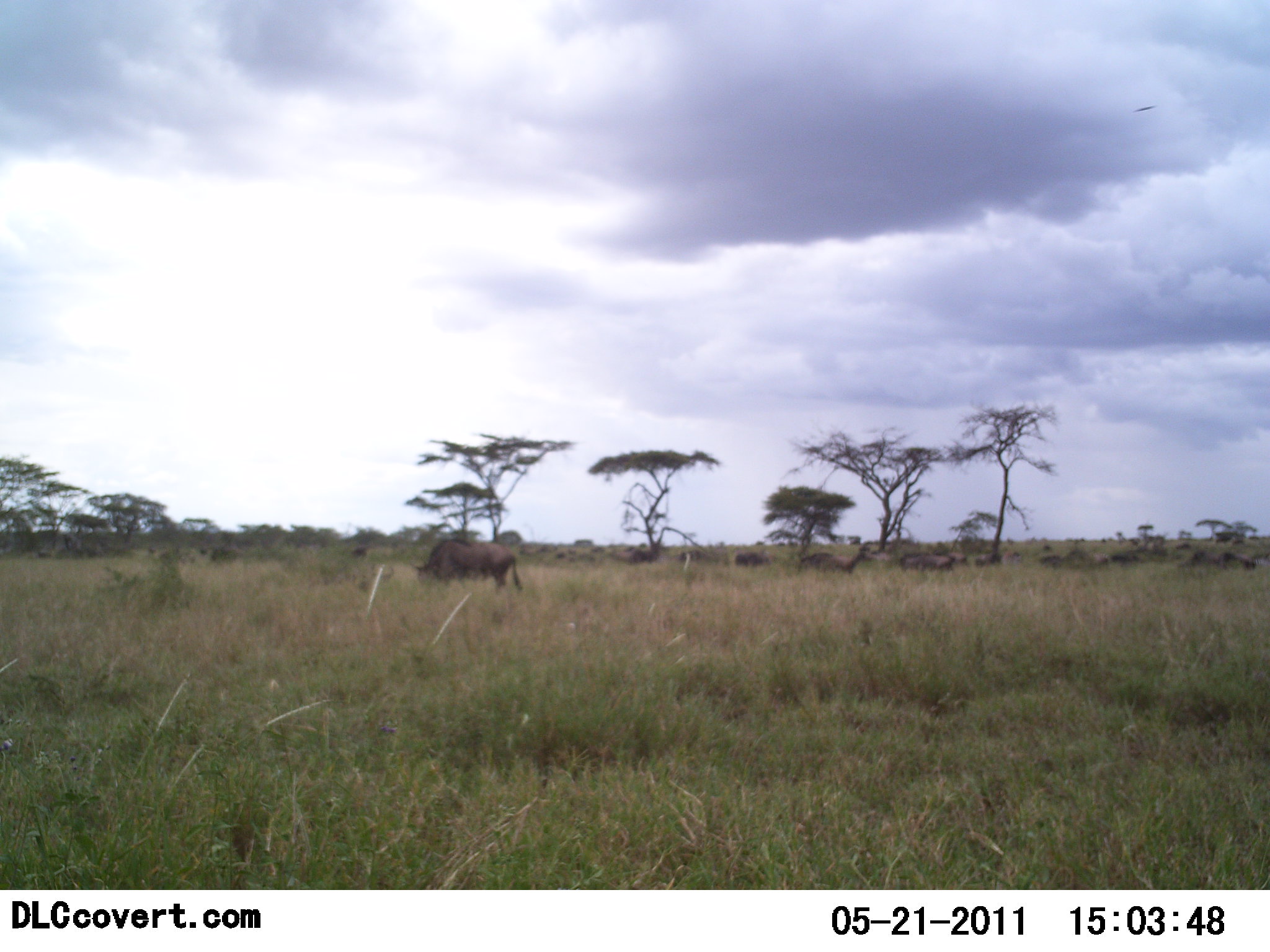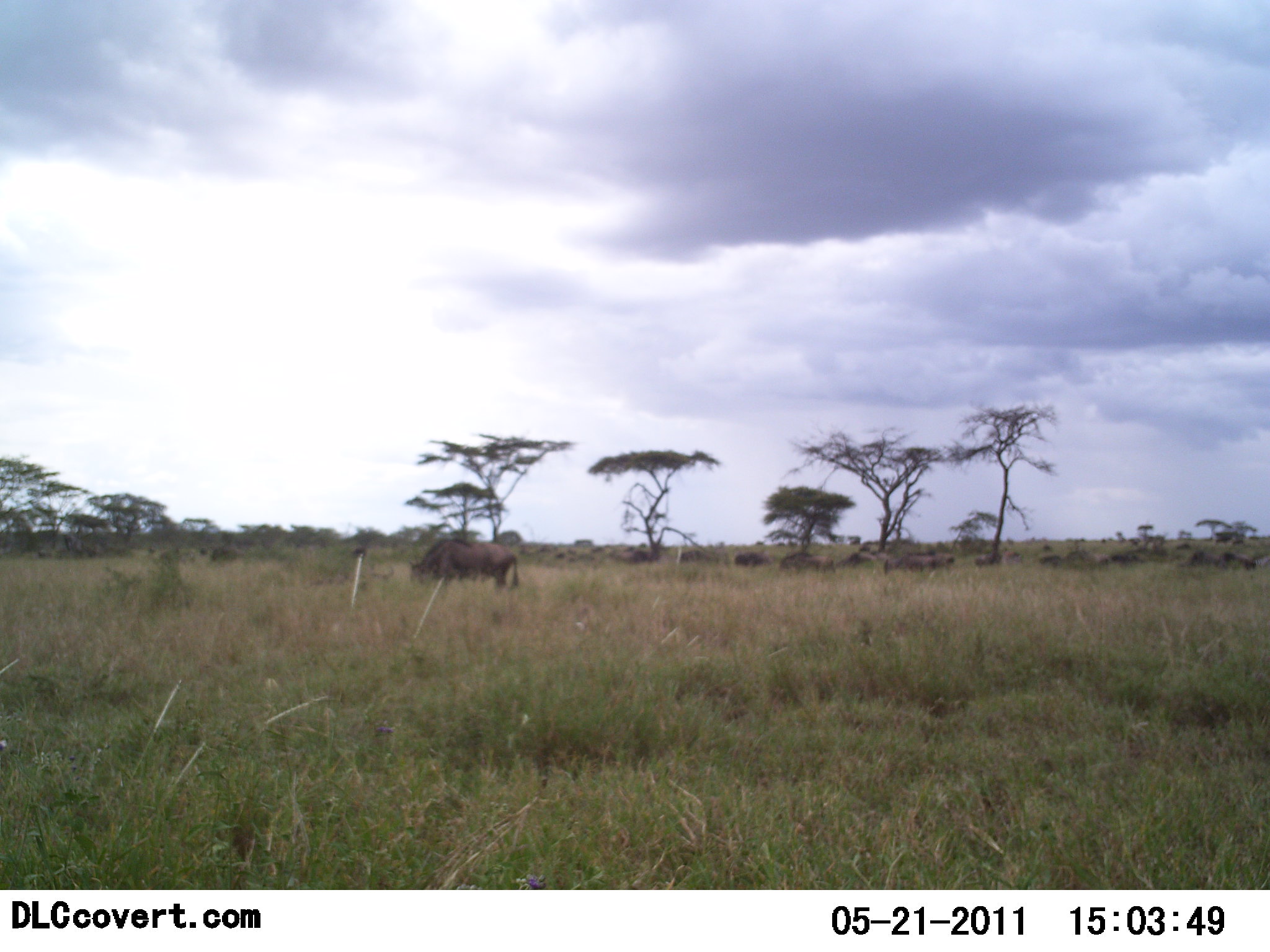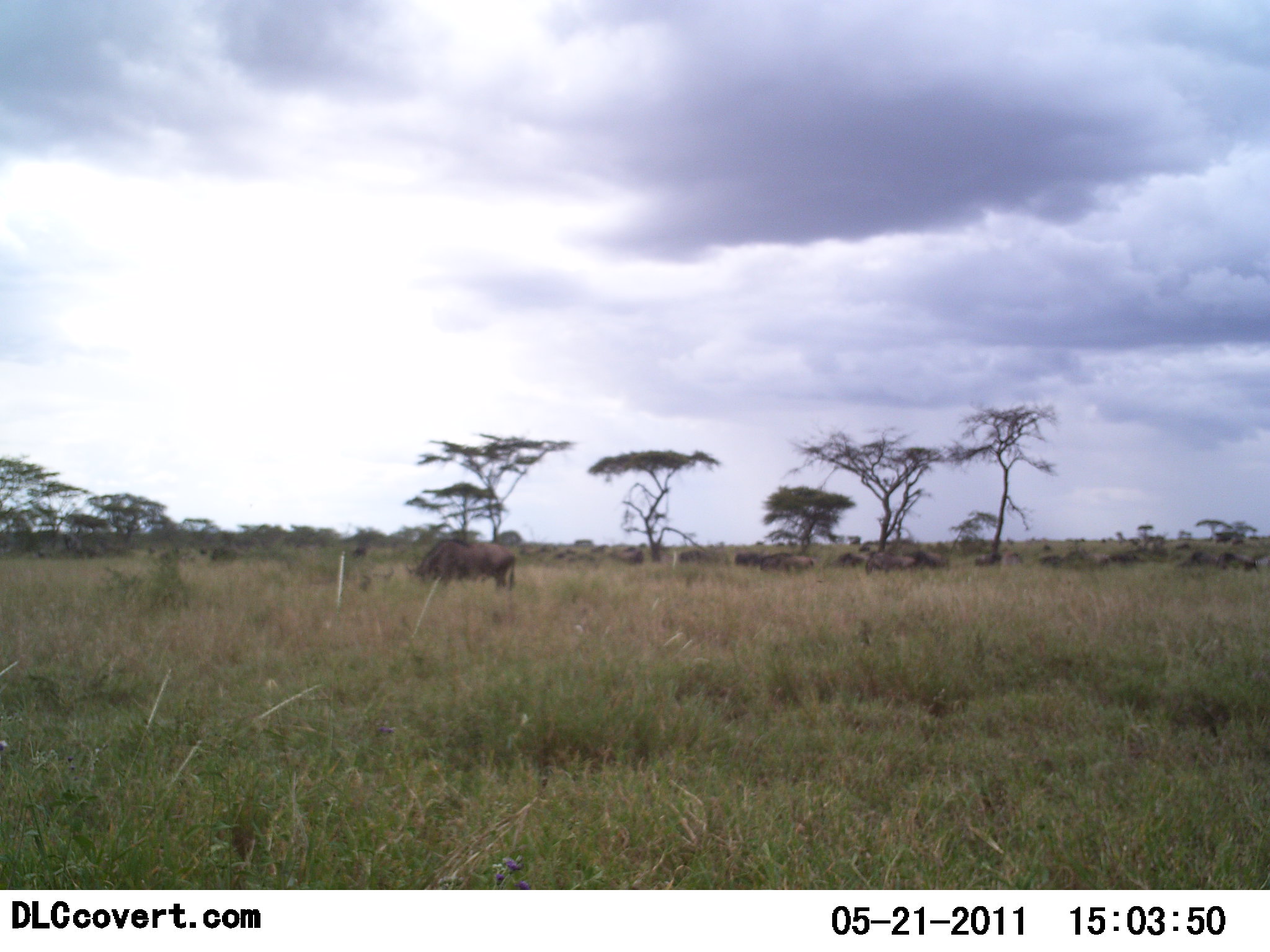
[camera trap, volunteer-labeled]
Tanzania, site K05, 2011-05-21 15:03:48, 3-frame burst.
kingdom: Animalia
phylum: Chordata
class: Mammalia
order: Artiodactyla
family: Bovidae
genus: Connochaetes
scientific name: Connochaetes taurinus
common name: blue wildebeest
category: wildebeest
Wildebeest (blue wildebeest) (Connochaetes taurinus), count 11-50. Behavior (volunteer vote fractions): standing 45%, resting 0%, moving 45%, interacting 0%. Young present (vote fraction): 0%. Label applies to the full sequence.